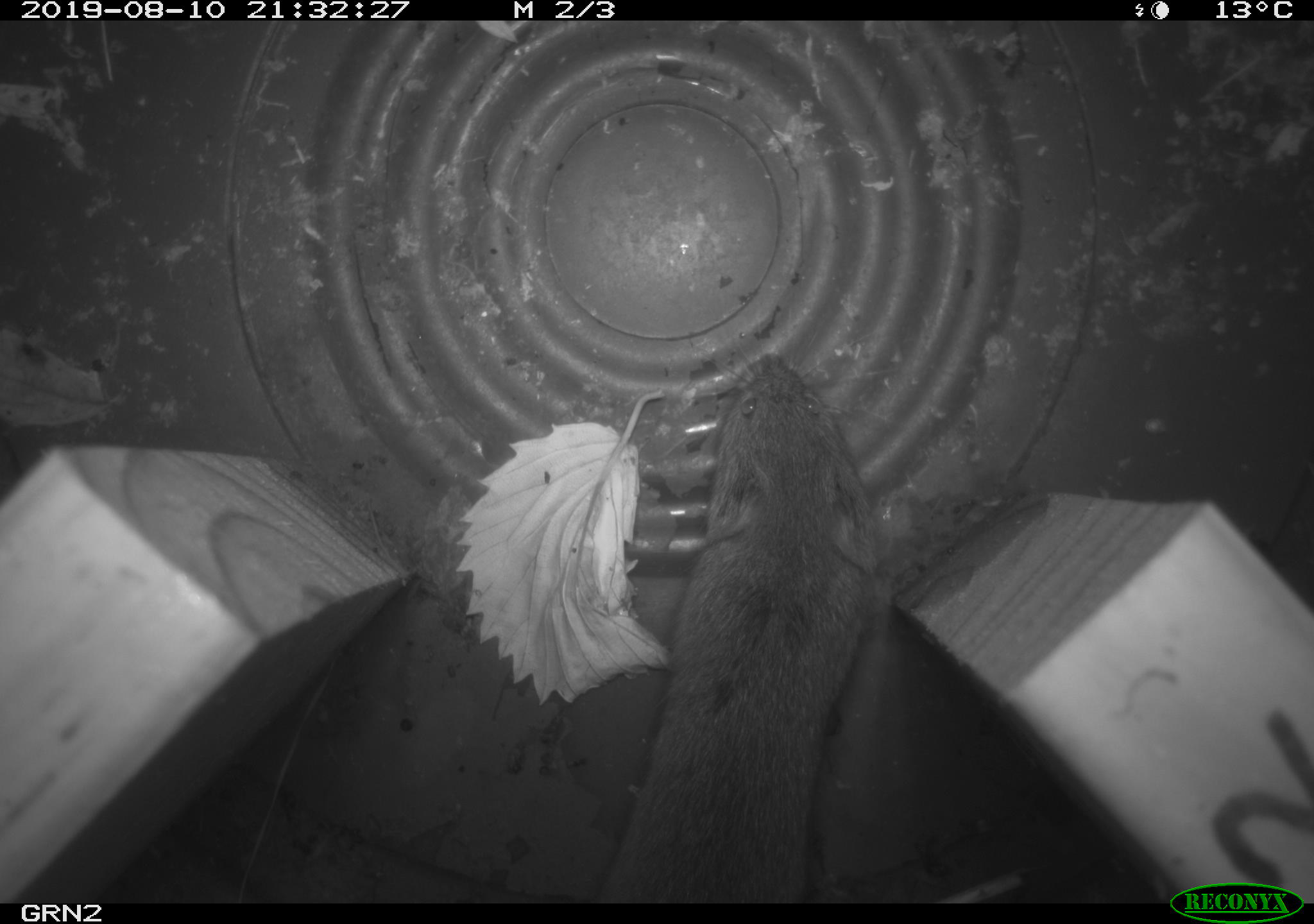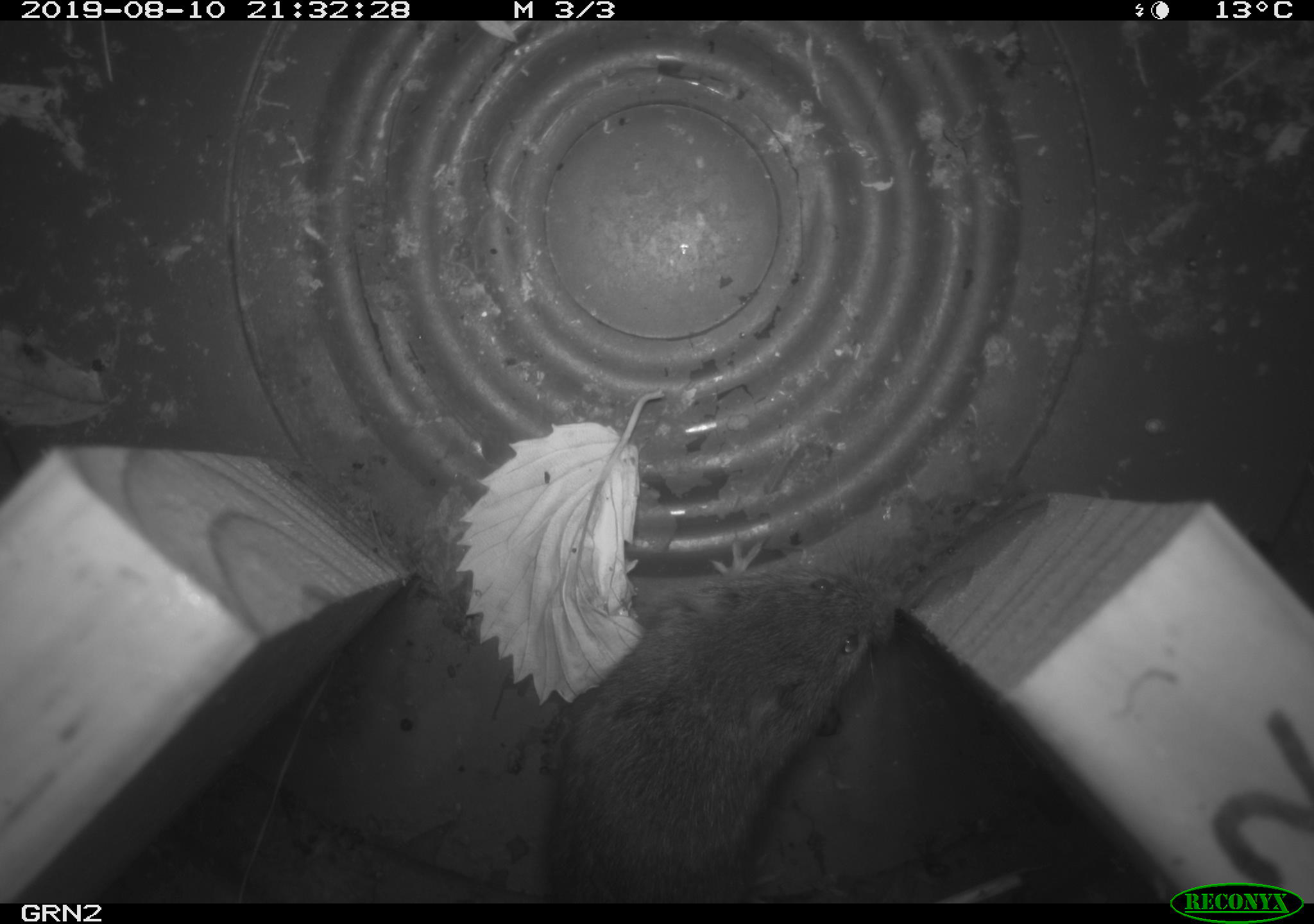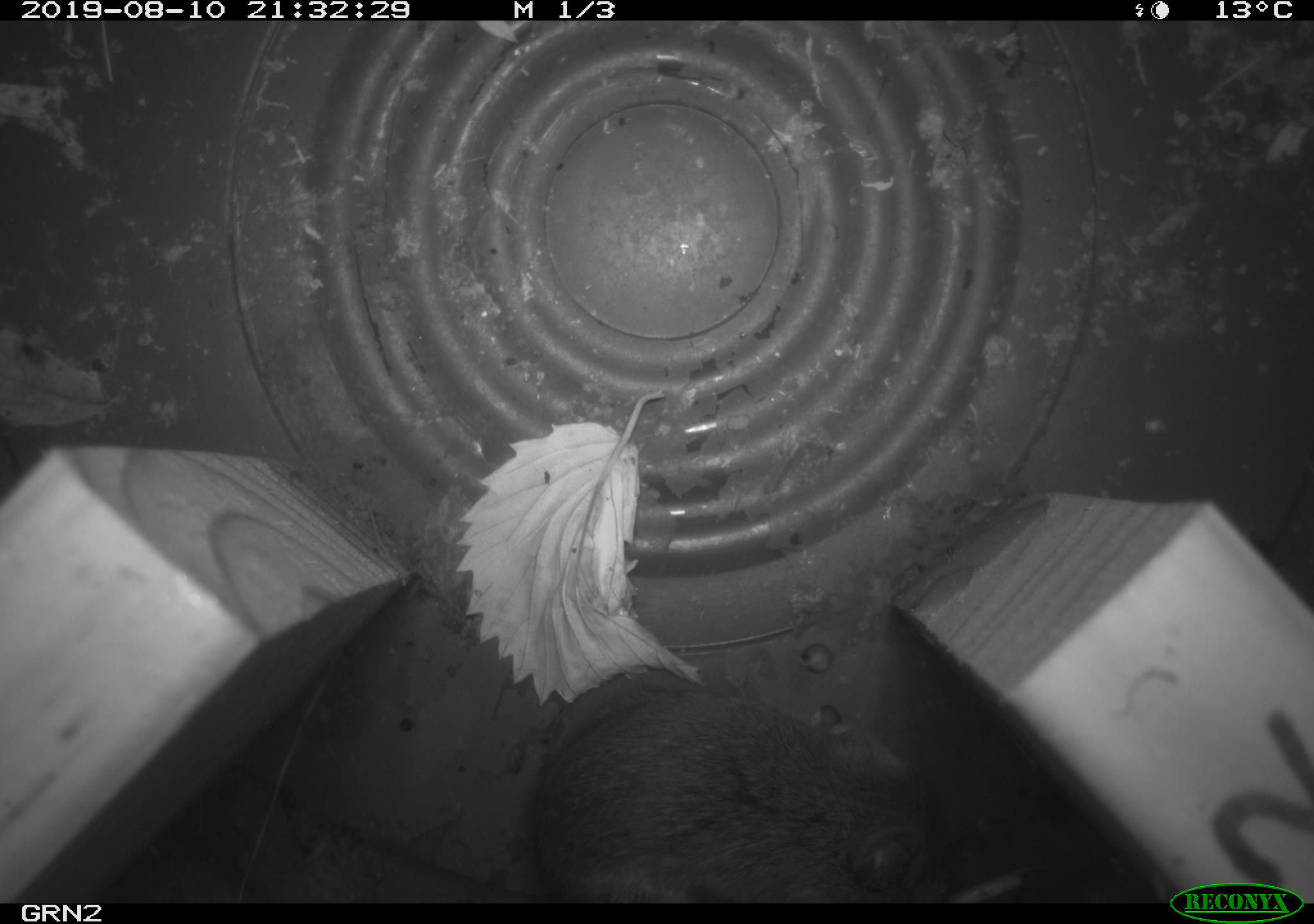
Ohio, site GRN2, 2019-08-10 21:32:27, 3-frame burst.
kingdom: Animalia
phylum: Chordata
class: Mammalia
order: Rodentia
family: Cricetidae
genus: Microtus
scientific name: Microtus pennsylvanicus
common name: meadow vole